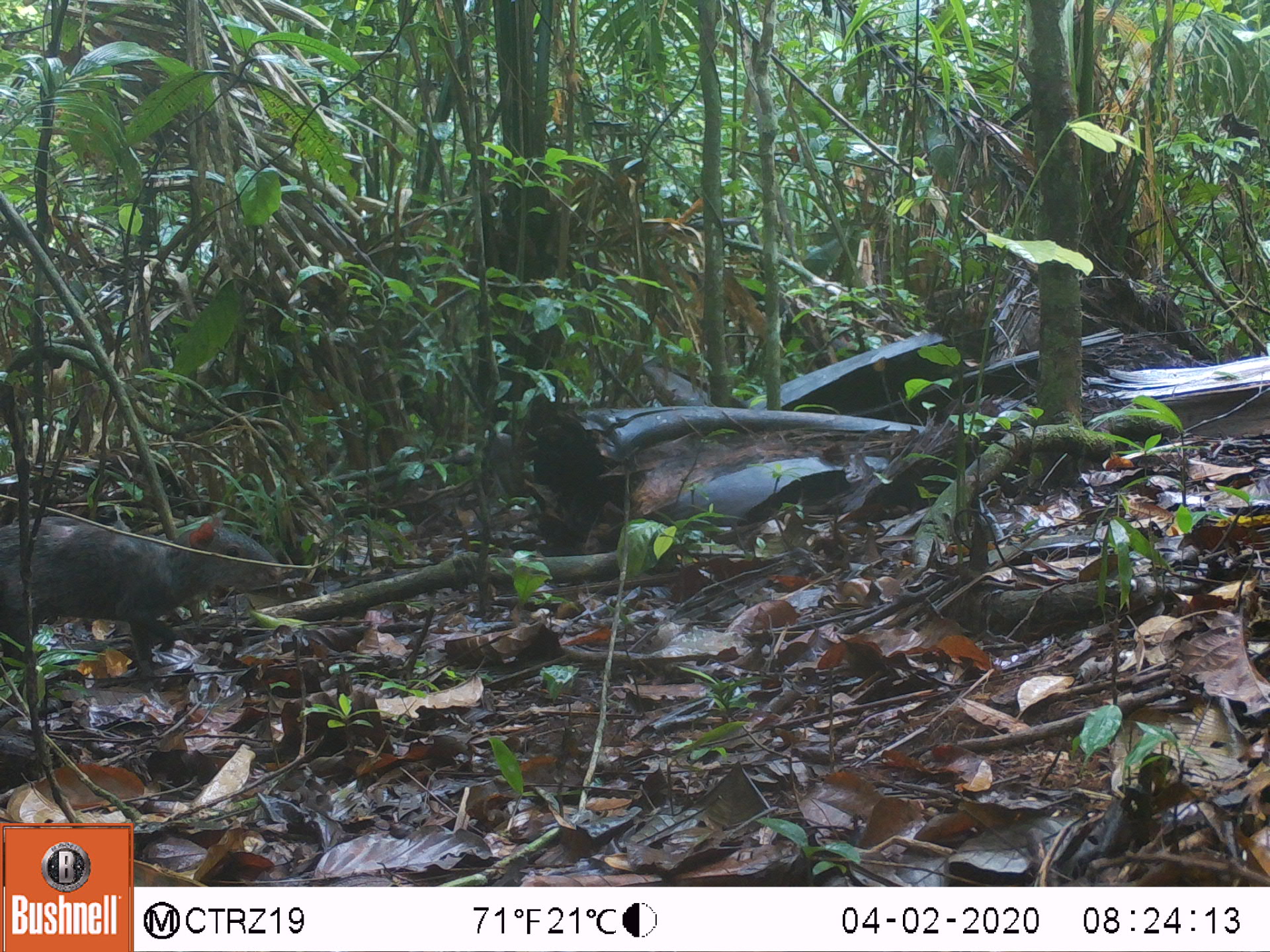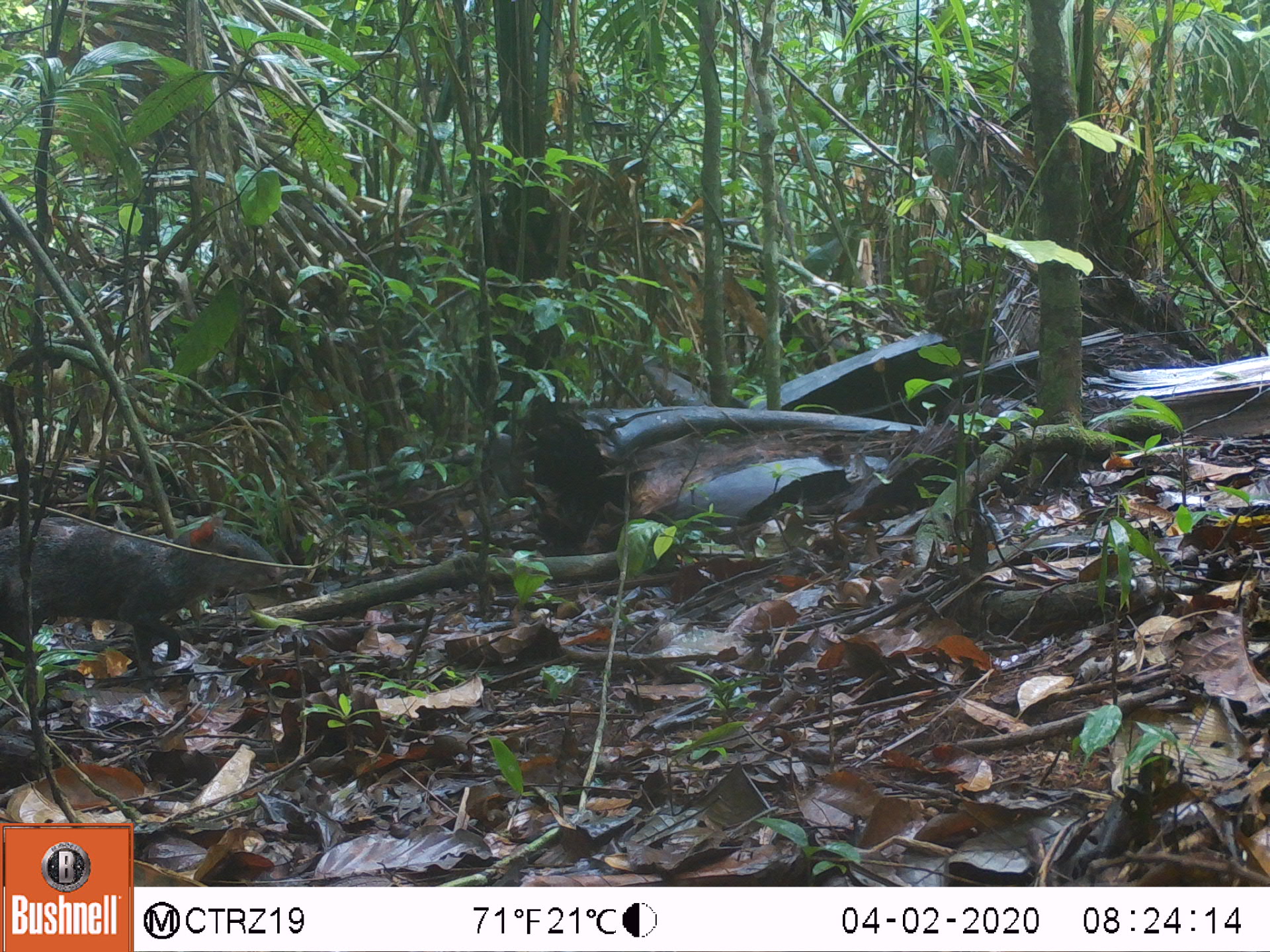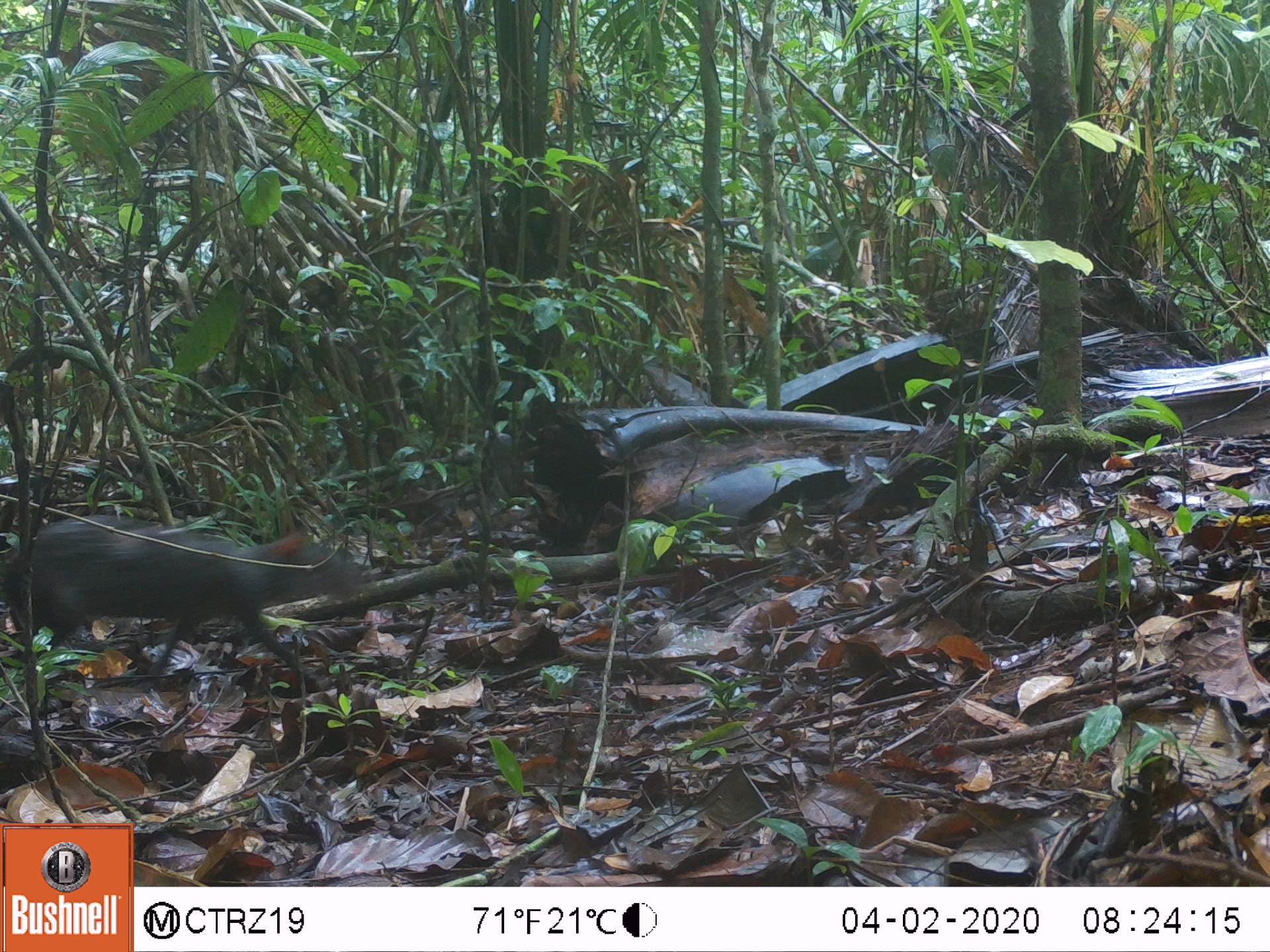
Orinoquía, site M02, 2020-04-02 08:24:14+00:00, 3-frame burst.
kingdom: Animalia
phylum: Chordata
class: Mammalia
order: Rodentia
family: Dasyproctidae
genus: Dasyprocta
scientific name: Dasyprocta fuliginosa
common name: black agouti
Black agouti (Dasyprocta fuliginosa).